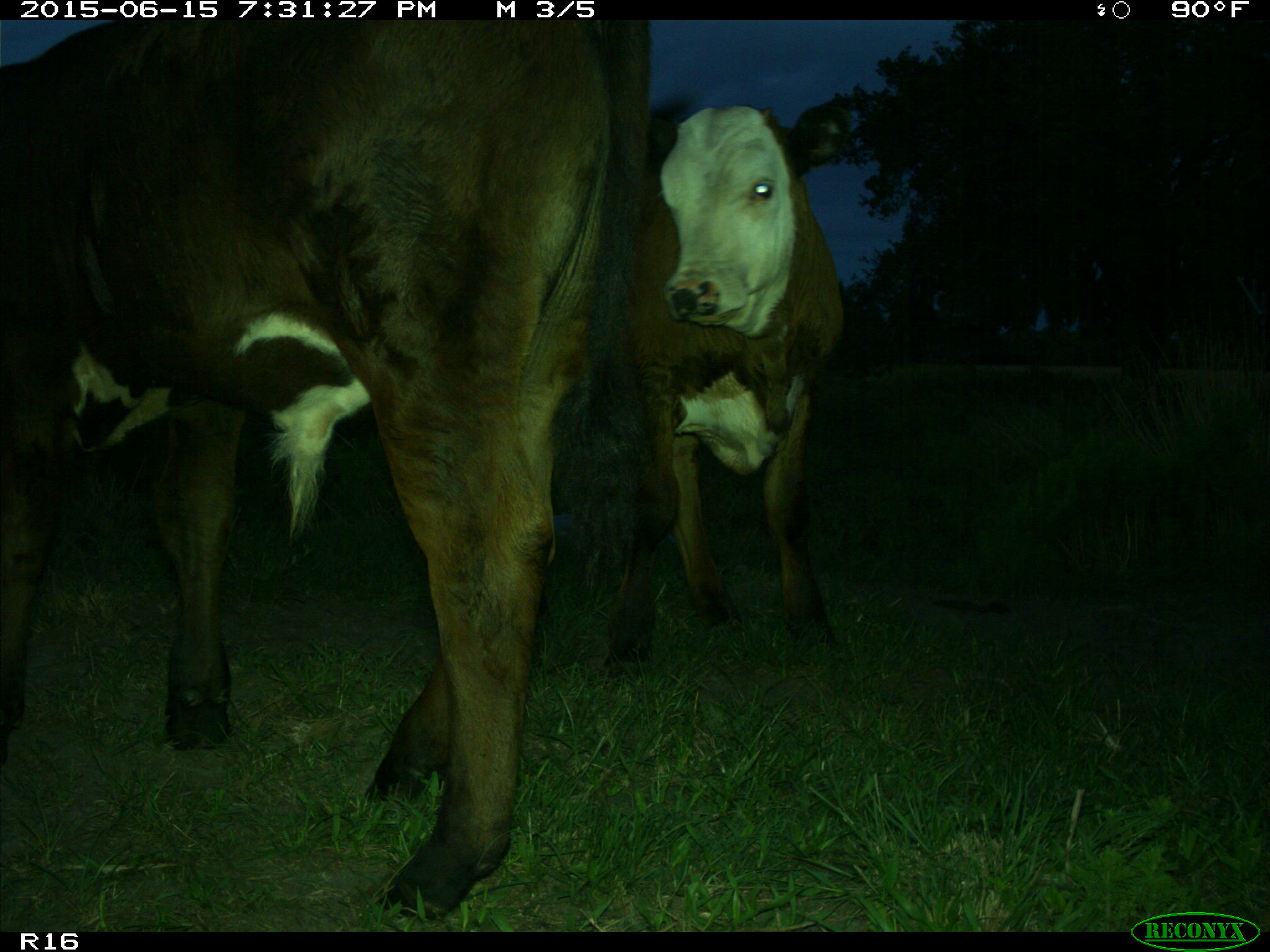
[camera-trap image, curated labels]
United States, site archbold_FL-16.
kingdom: Animalia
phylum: Chordata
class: Mammalia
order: Artiodactyla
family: Bovidae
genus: Bos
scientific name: Bos taurus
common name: domestic cow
Bos taurus (domestic cow).